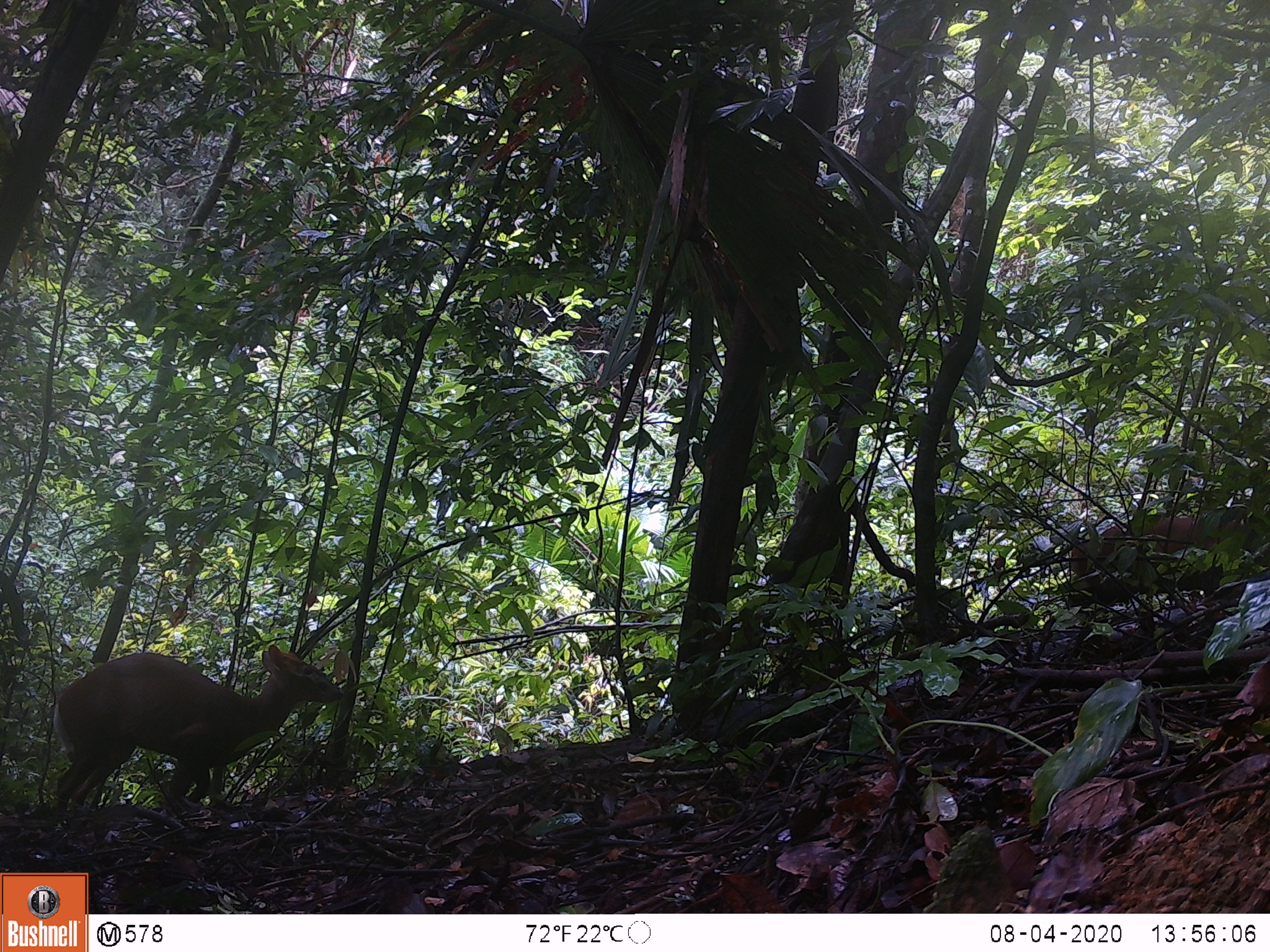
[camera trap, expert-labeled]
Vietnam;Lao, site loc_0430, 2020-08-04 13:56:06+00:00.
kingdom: Animalia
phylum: Chordata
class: Mammalia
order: Artiodactyla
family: Cervidae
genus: Muntiacus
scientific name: Muntiacus rooseveltorum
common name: roosevelt's muntjac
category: roosevelts muntjac group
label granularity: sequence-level